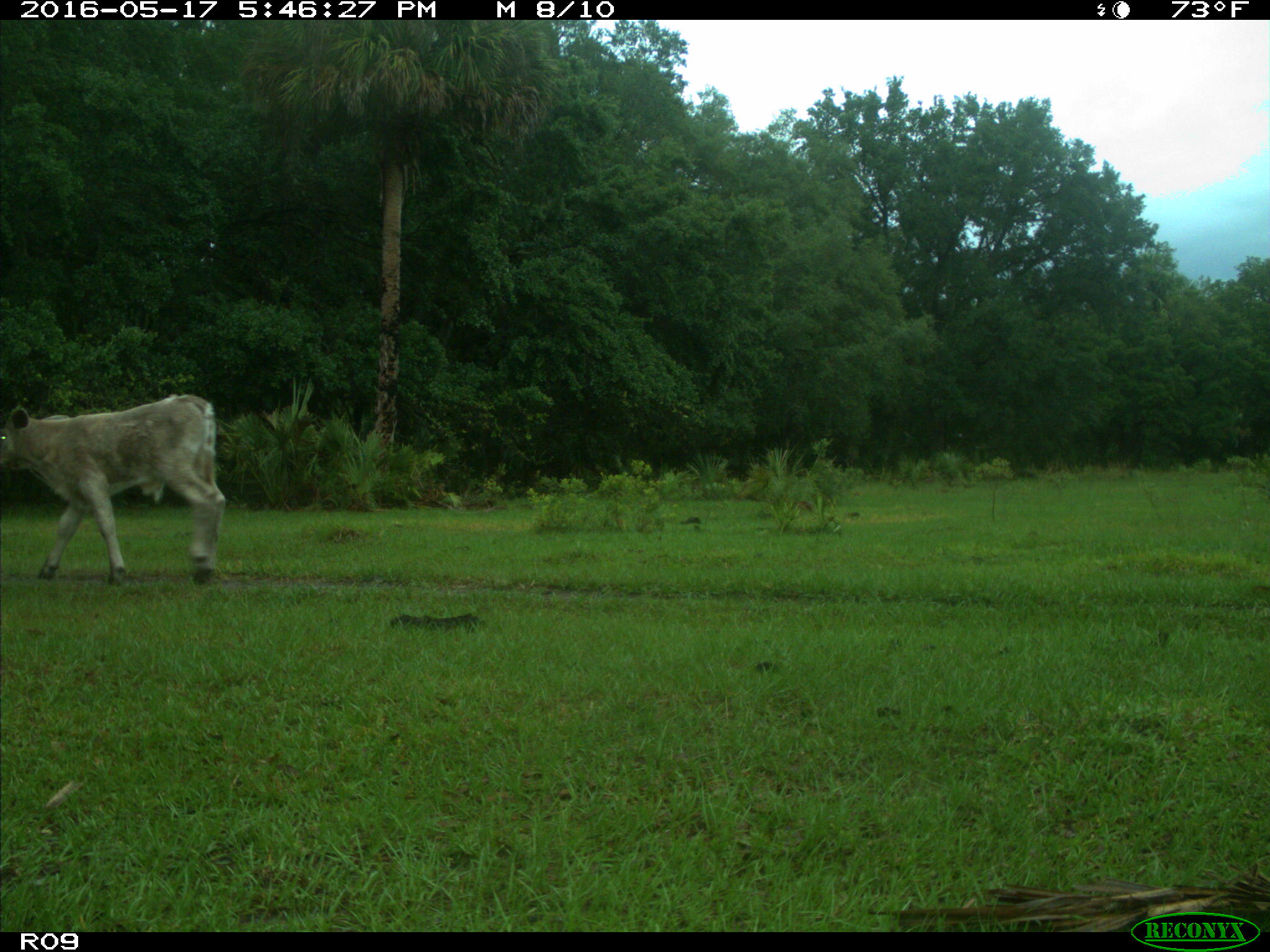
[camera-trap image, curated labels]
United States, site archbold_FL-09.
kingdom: Animalia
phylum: Chordata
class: Mammalia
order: Artiodactyla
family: Bovidae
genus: Bos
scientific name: Bos taurus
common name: domestic cow